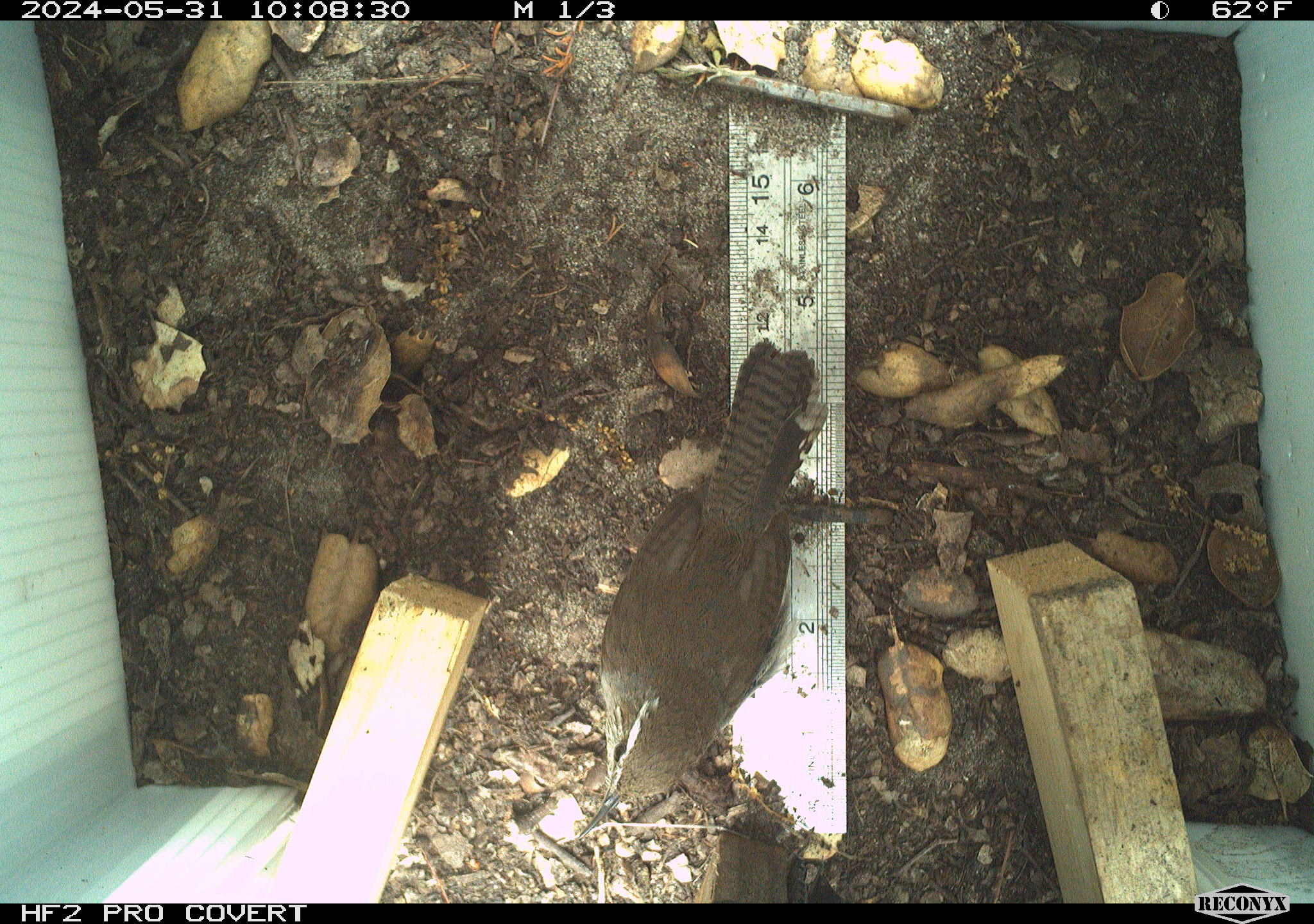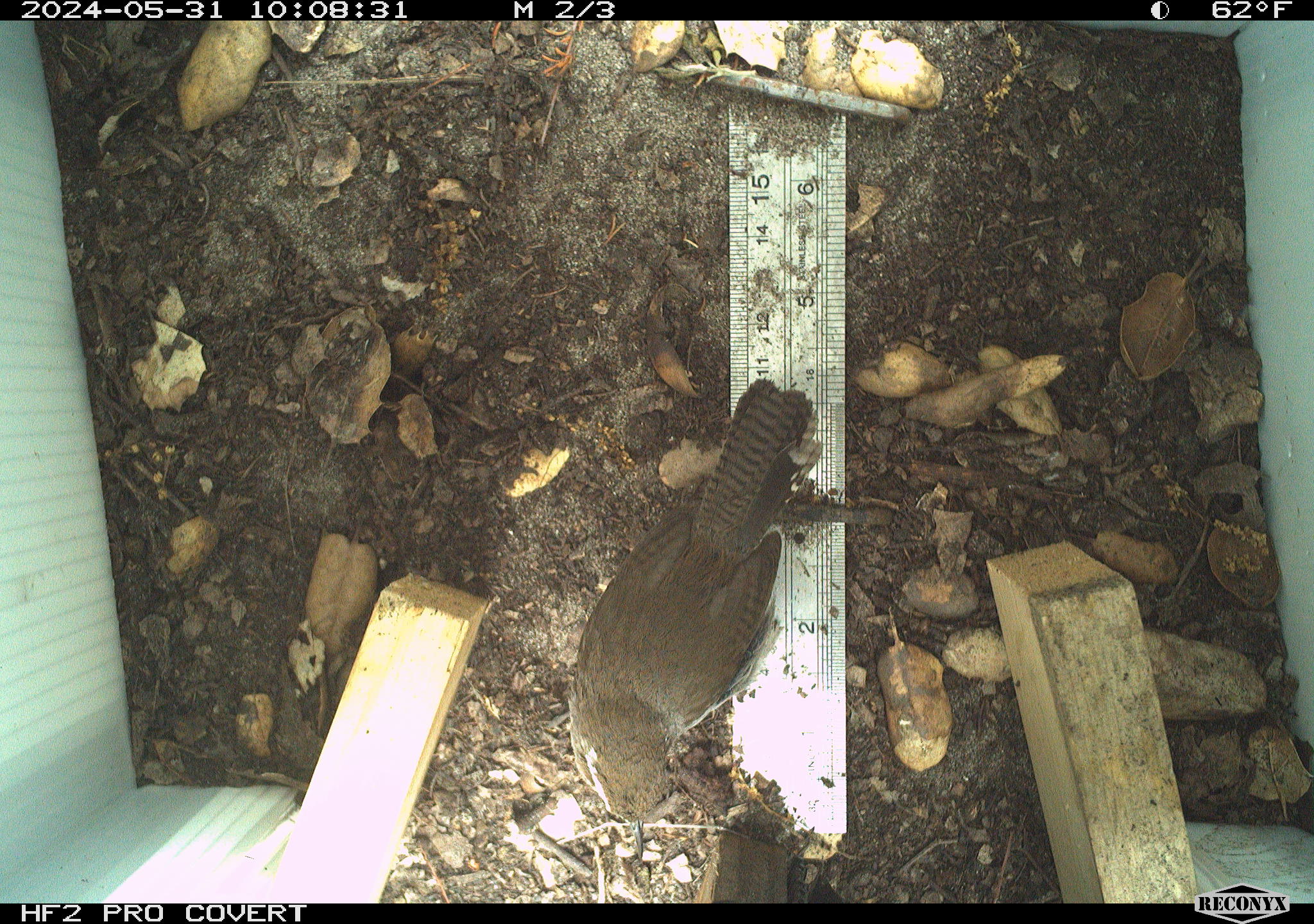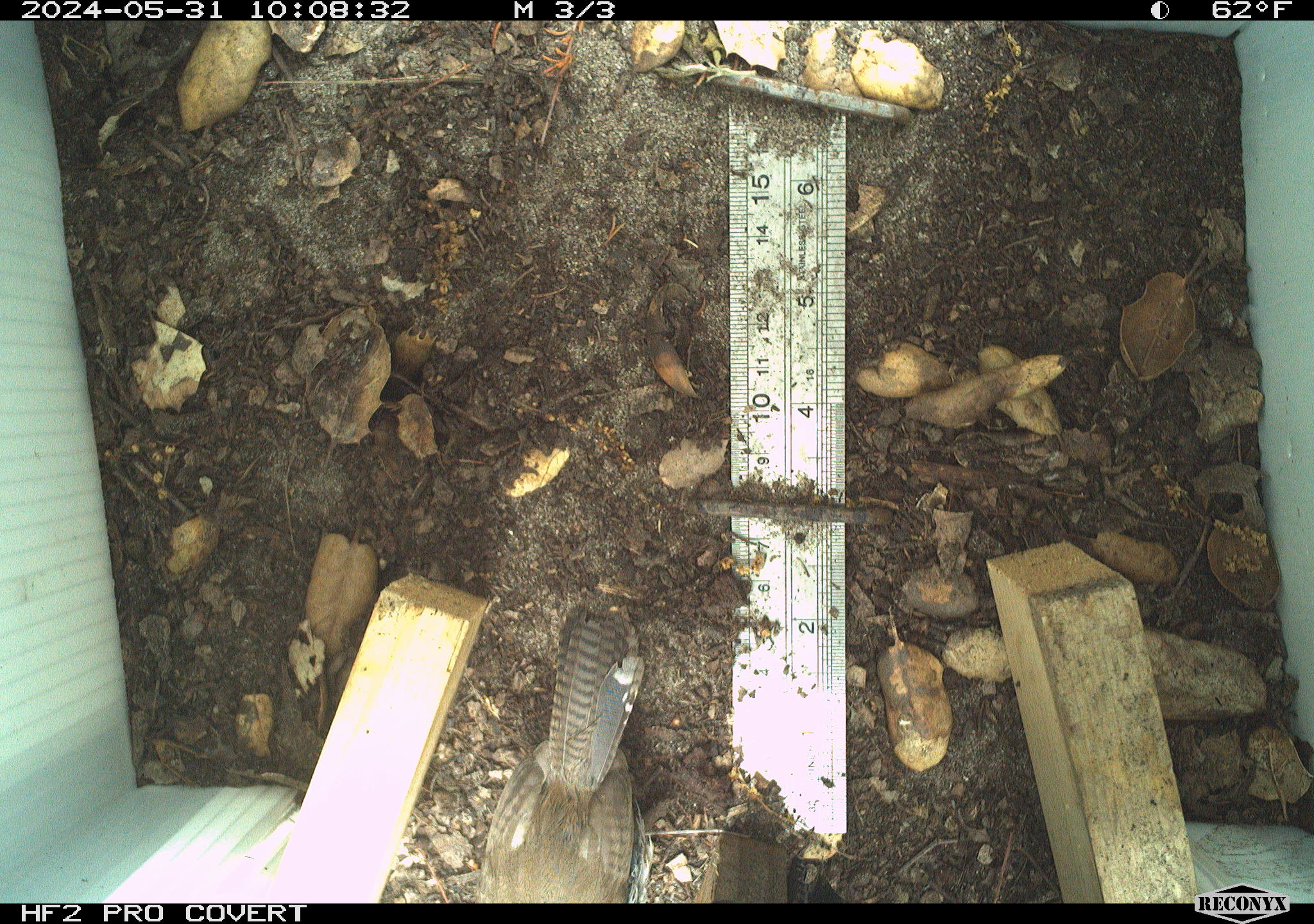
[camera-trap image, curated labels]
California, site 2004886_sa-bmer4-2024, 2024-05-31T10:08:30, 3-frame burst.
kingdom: Animalia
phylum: Chordata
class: Aves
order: Passeriformes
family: Troglodytidae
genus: Thryomanes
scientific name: Thryomanes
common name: wren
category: thryomanes species